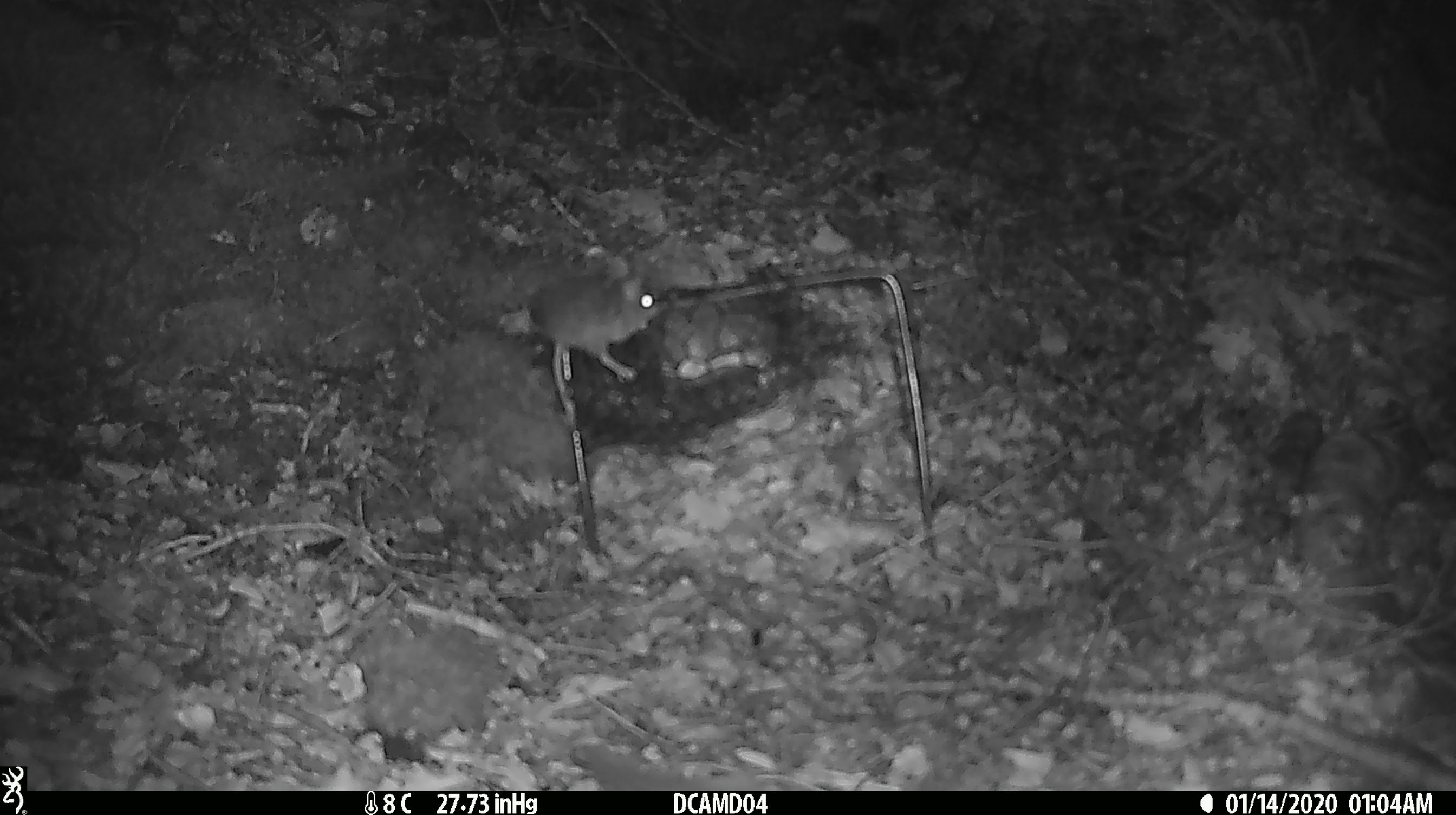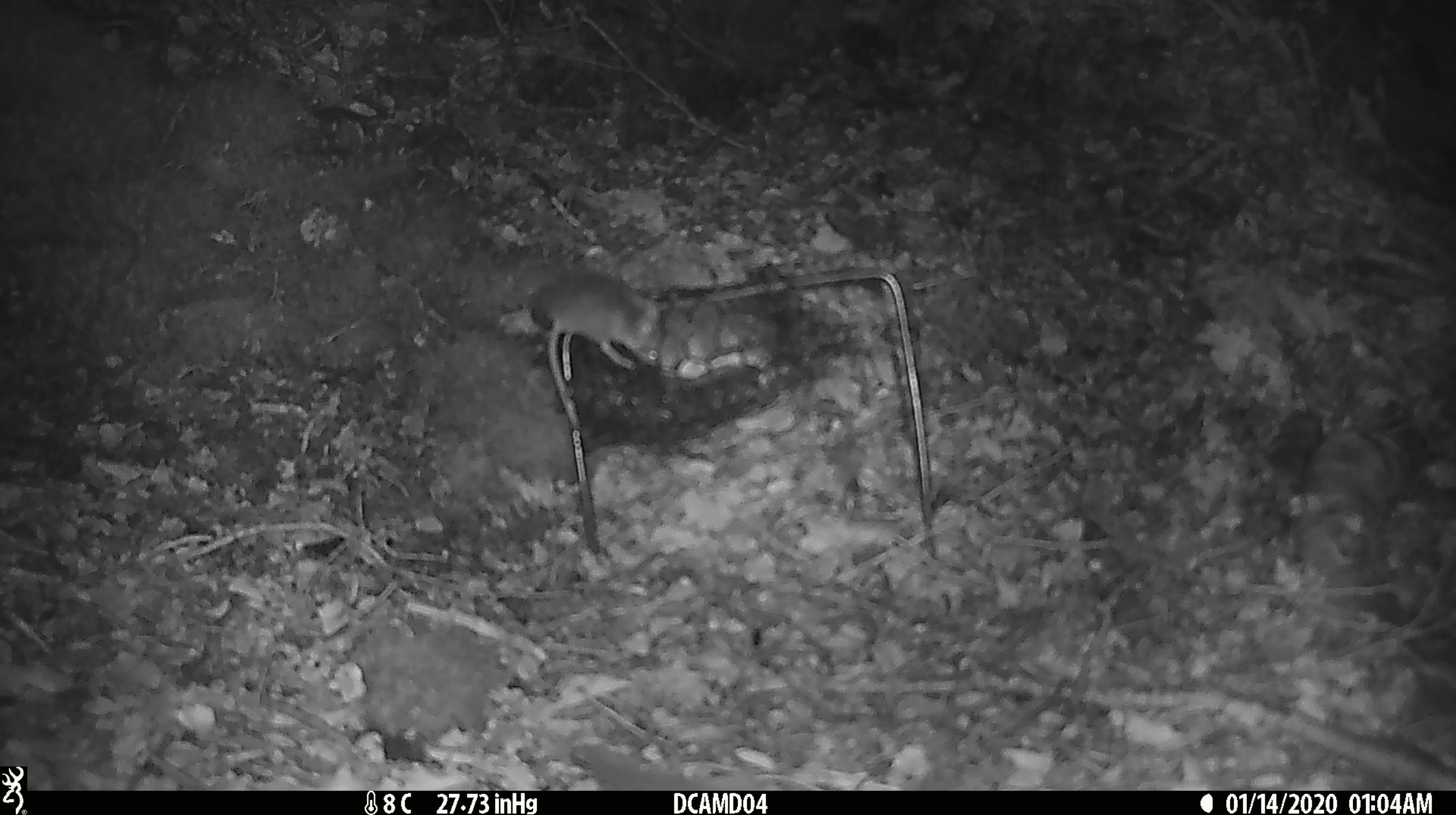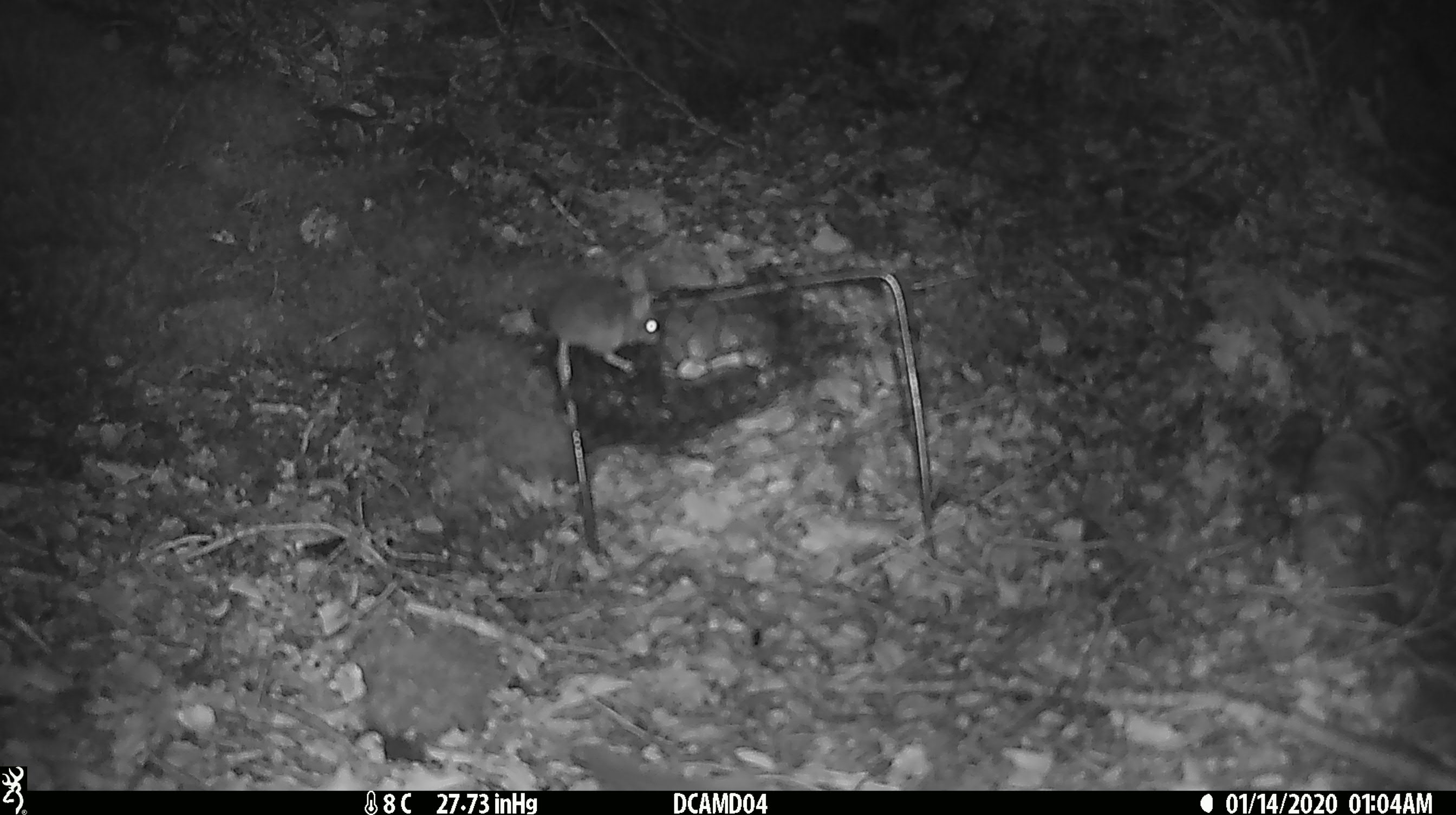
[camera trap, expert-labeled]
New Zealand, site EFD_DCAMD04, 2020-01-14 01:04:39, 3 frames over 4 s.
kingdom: Animalia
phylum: Chordata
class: Mammalia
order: Rodentia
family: Muridae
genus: Mus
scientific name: Mus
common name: mouse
Mouse (Mus).